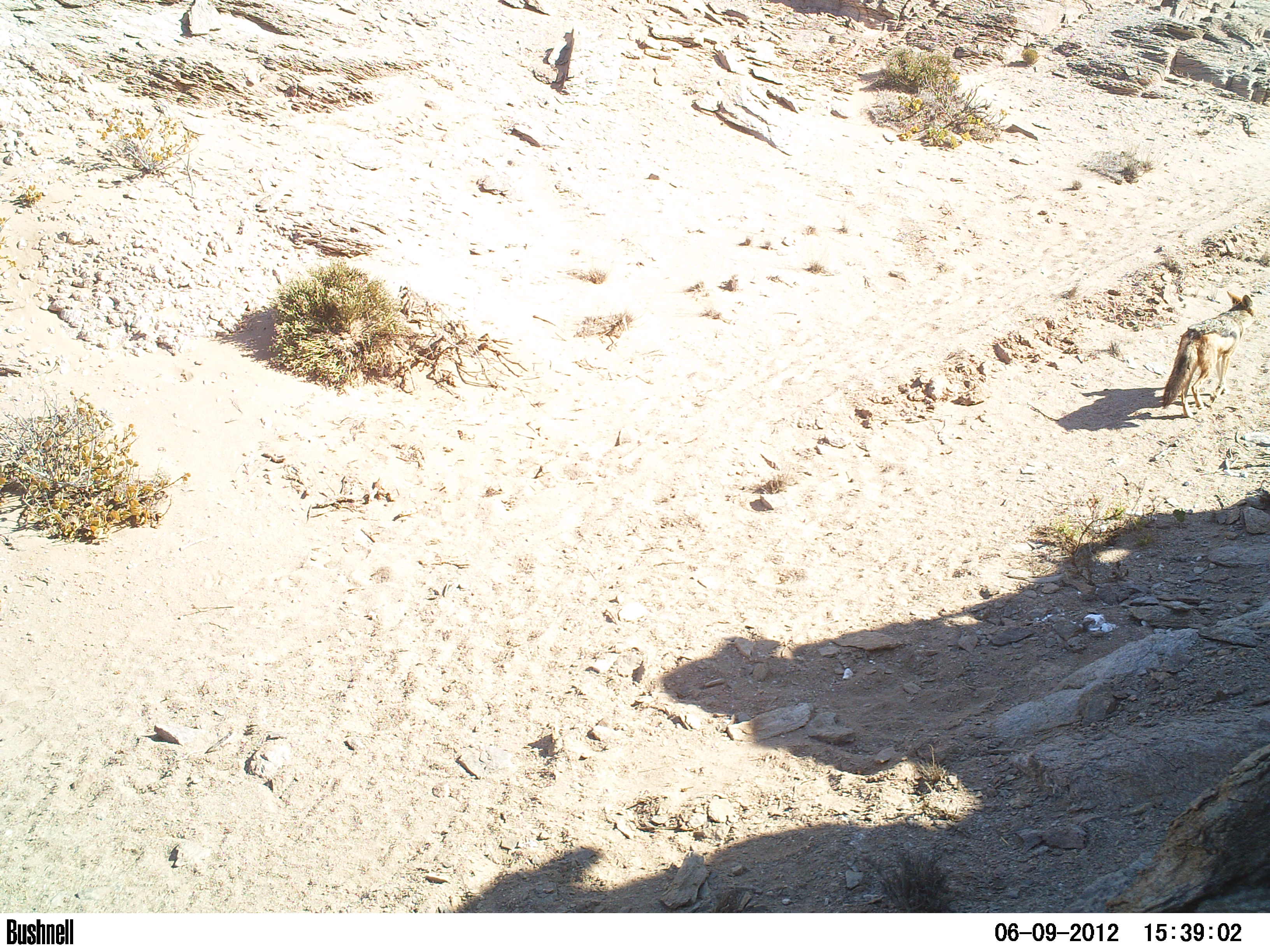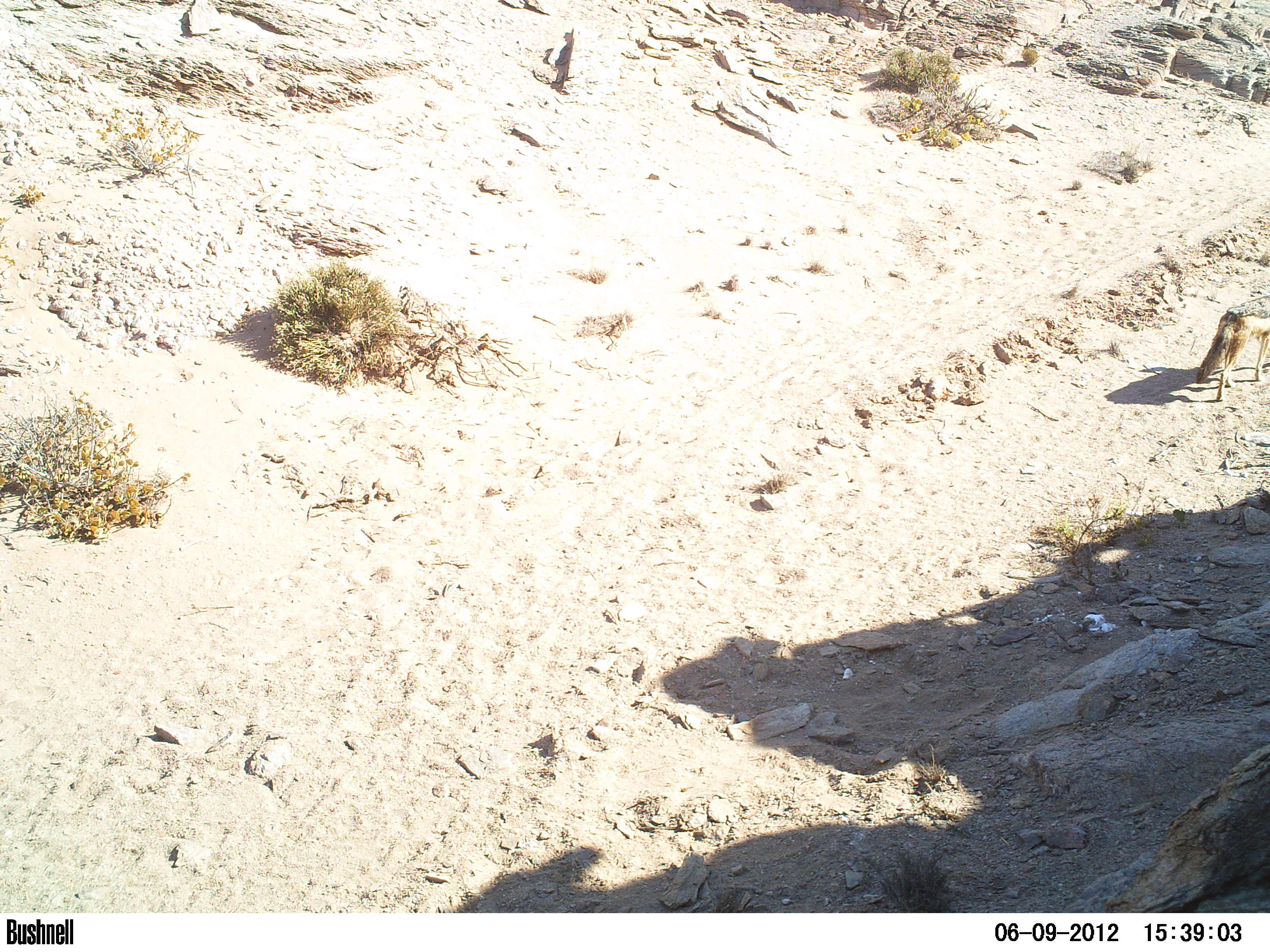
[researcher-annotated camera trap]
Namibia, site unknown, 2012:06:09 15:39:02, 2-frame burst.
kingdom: Animalia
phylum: Chordata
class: Mammalia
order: Carnivora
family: Canidae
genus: Lupulella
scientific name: Lupulella mesomelas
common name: black-backed jackal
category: canis mesomelas